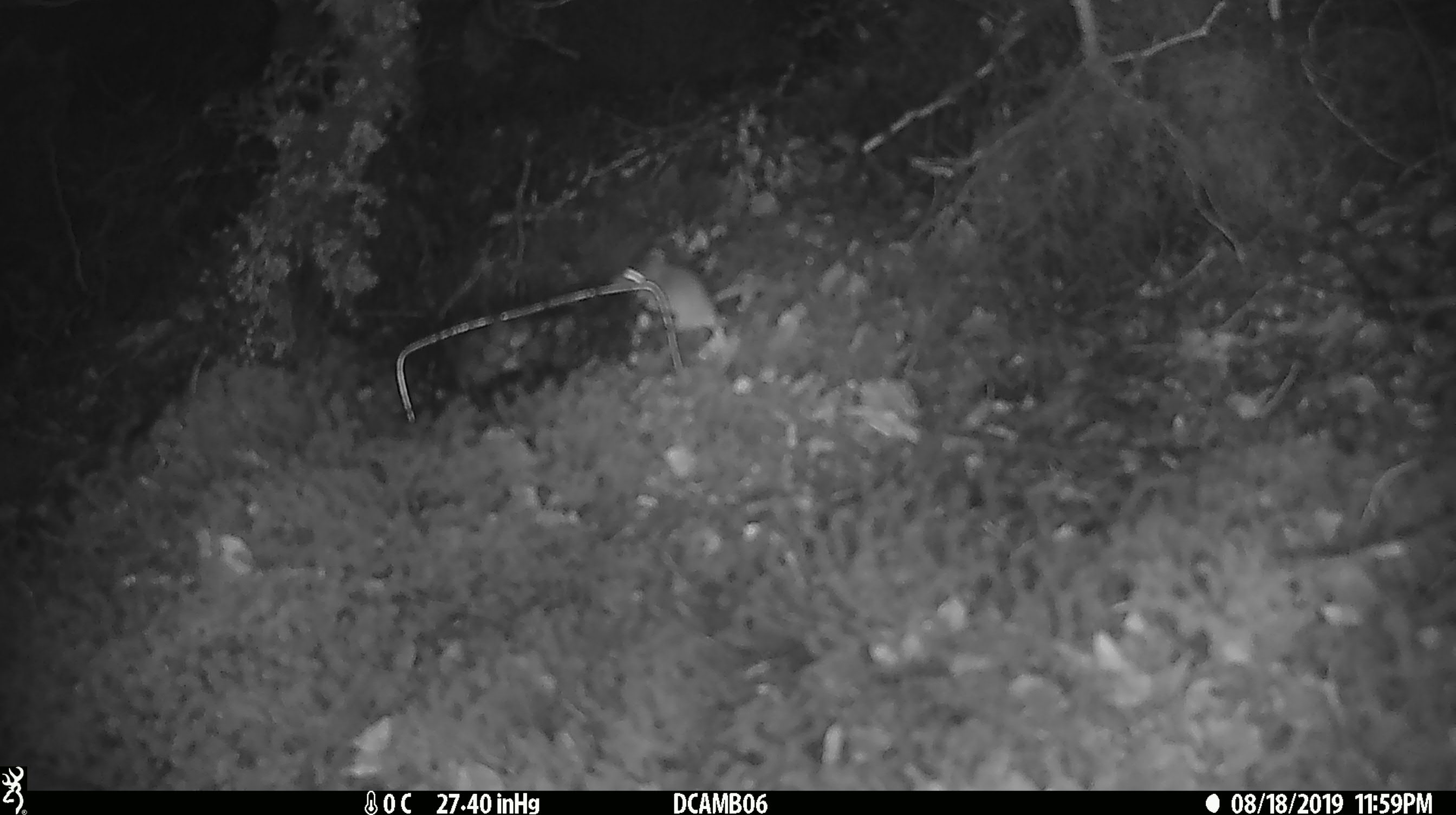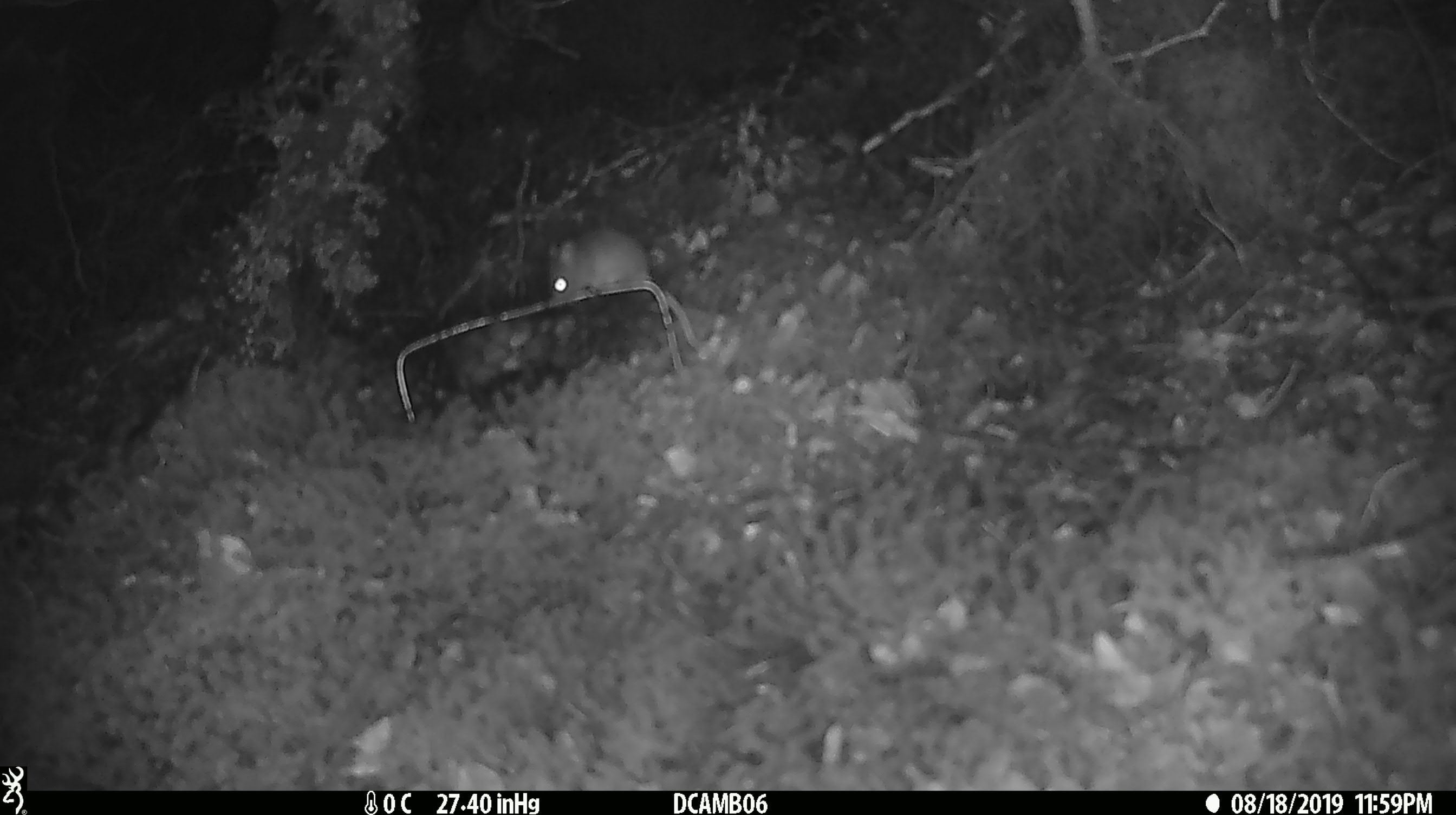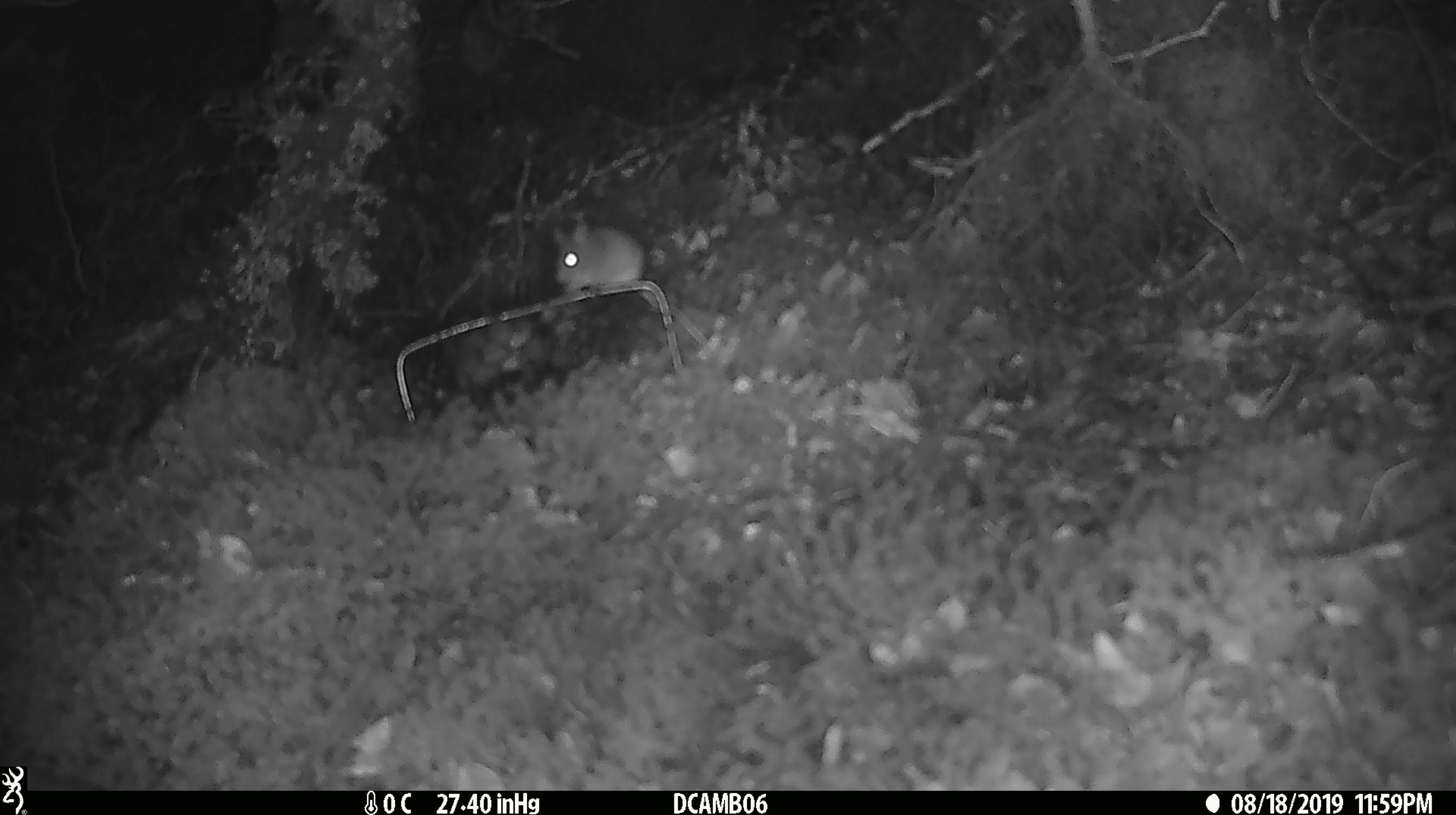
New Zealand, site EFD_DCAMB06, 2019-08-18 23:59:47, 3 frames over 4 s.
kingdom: Animalia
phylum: Chordata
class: Mammalia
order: Rodentia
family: Muridae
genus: Mus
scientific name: Mus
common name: mouse